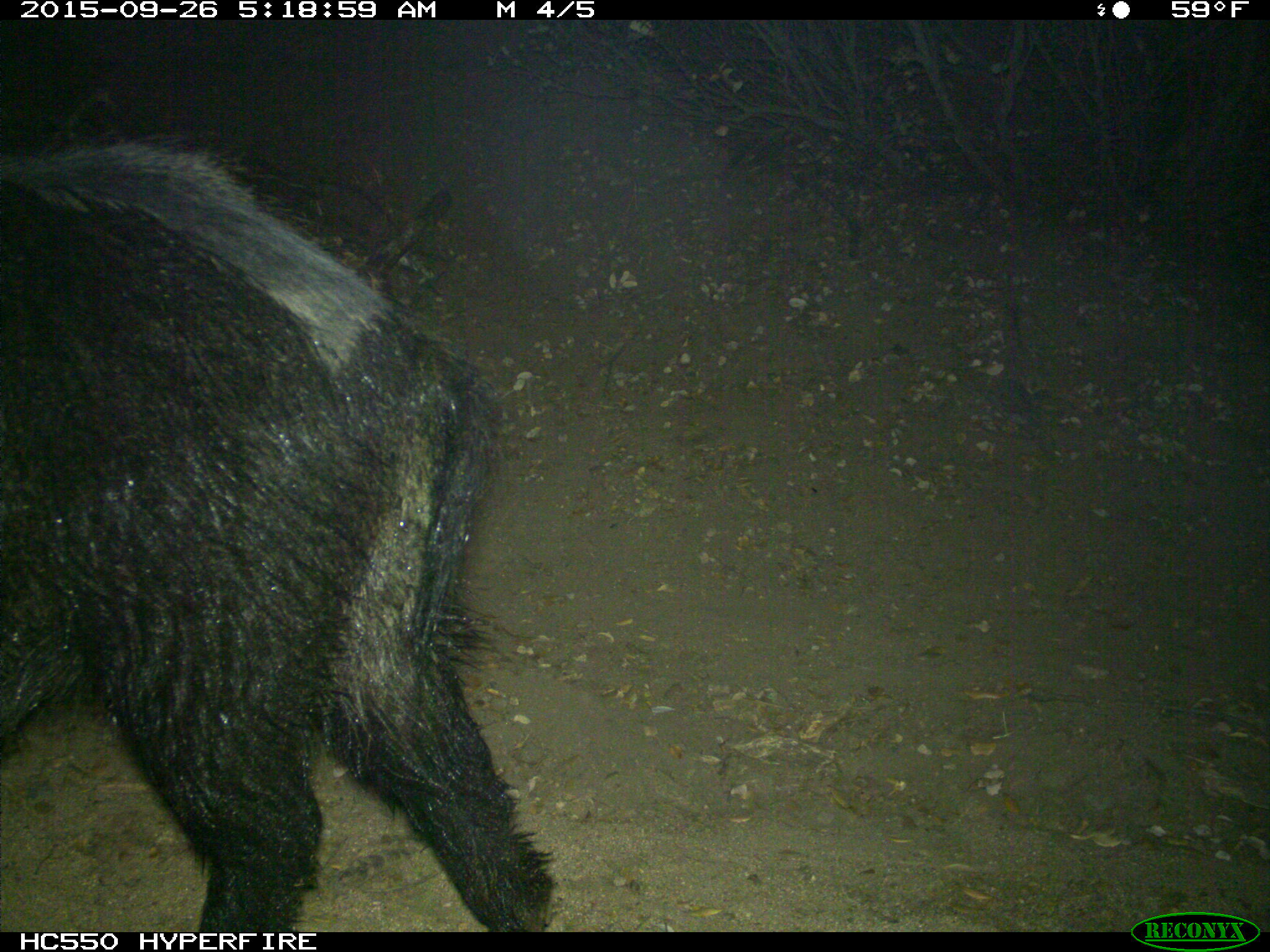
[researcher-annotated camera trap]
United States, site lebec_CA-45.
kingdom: Animalia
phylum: Chordata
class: Mammalia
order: Artiodactyla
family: Suidae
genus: Sus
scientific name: Sus scrofa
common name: wild boar